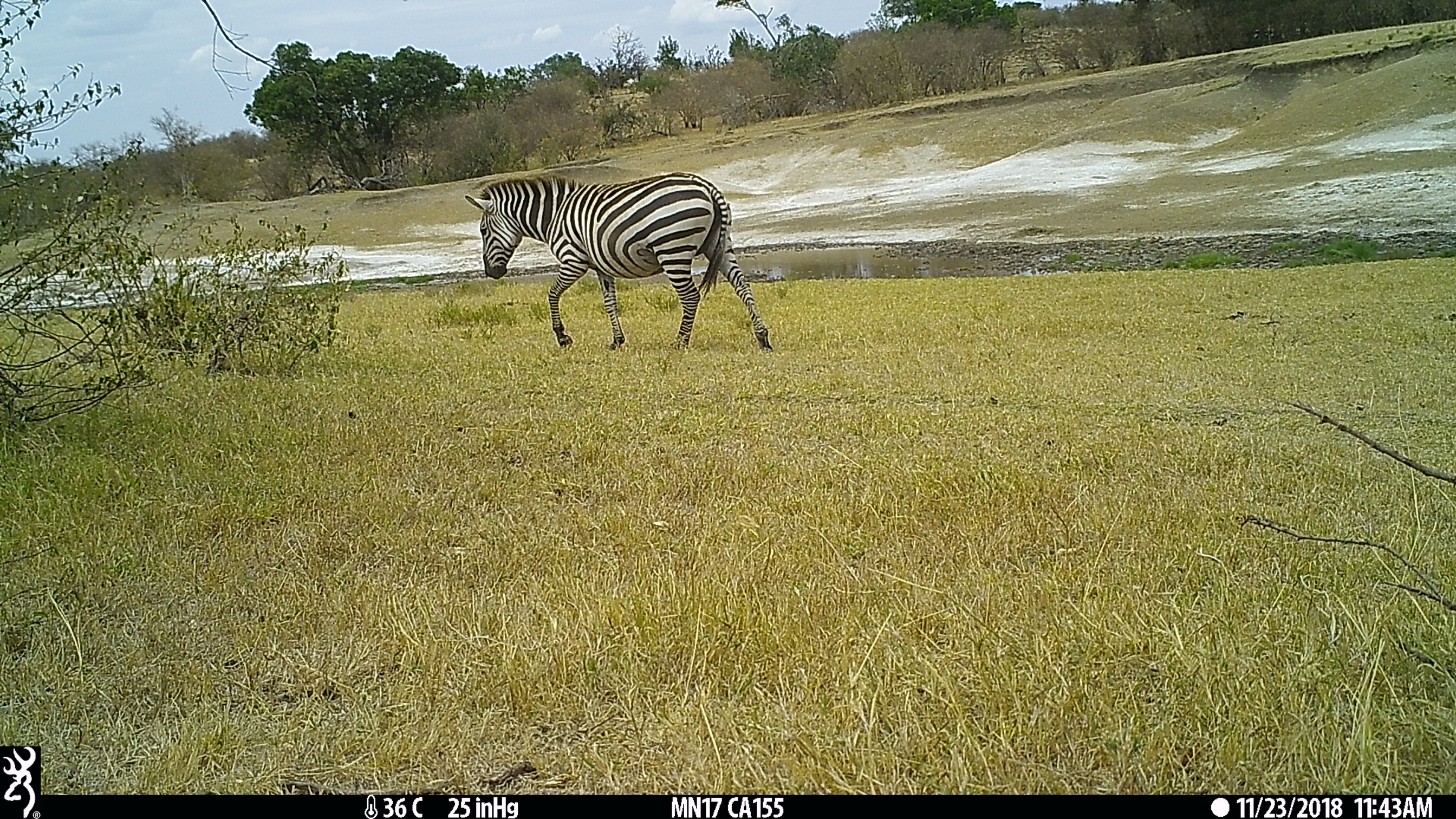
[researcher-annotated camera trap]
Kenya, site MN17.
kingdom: Animalia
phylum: Chordata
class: Mammalia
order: Perissodactyla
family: Equidae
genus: Equus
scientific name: Equus quagga burchellii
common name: burchell's zebra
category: zebra